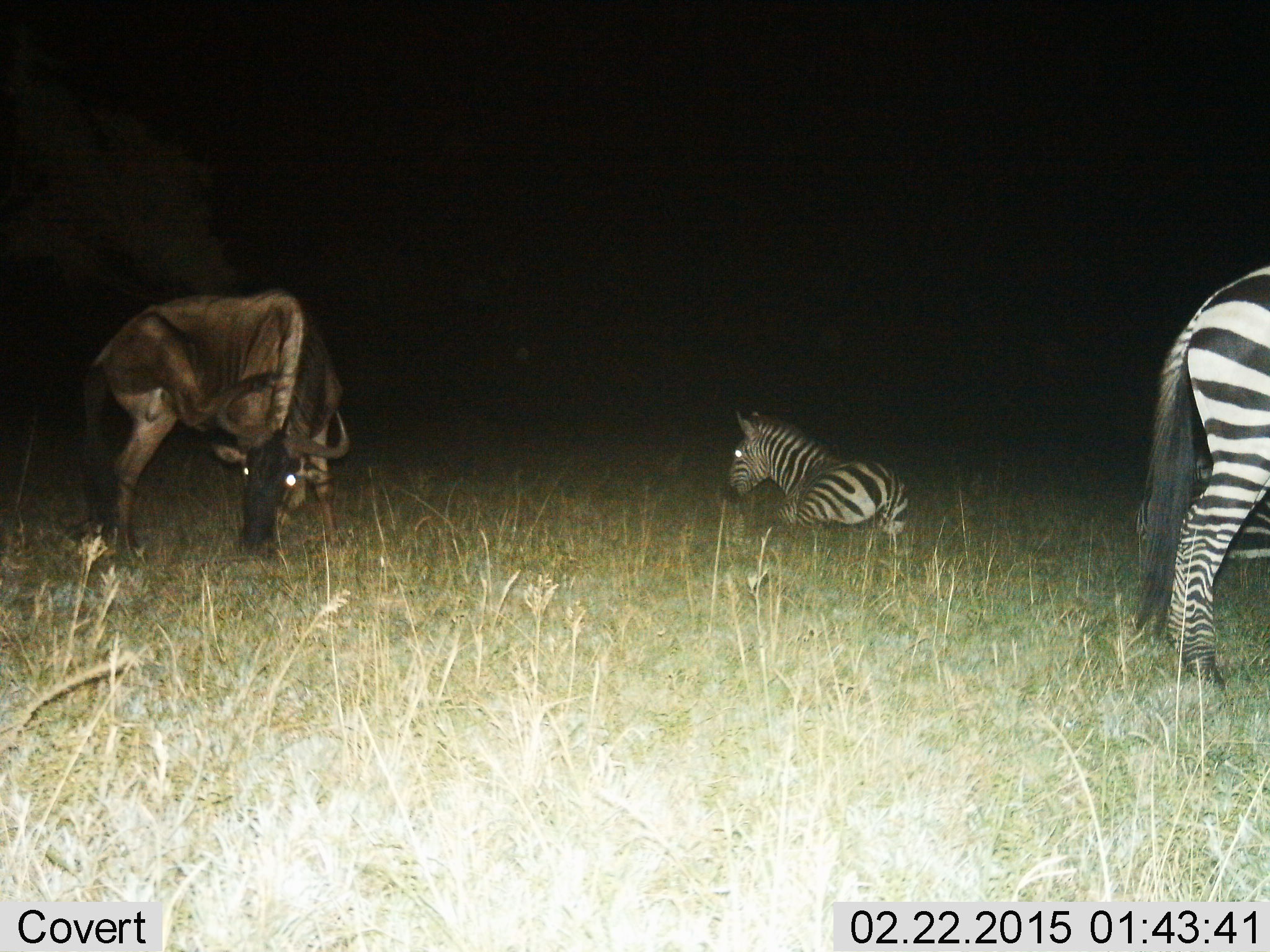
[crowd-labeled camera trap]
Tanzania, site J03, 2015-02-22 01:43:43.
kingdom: Animalia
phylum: Chordata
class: Mammalia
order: Artiodactyla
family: Bovidae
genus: Connochaetes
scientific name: Connochaetes taurinus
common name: blue wildebeest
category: wildebeest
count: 1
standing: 60%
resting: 10%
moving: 0%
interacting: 0%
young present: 0%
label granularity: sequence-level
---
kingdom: Animalia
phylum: Chordata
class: Mammalia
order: Perissodactyla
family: Equidae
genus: Equus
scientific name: Equus quagga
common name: plains zebra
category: zebra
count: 2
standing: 70%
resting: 90%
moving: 20%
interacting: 0%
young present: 0%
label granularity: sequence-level